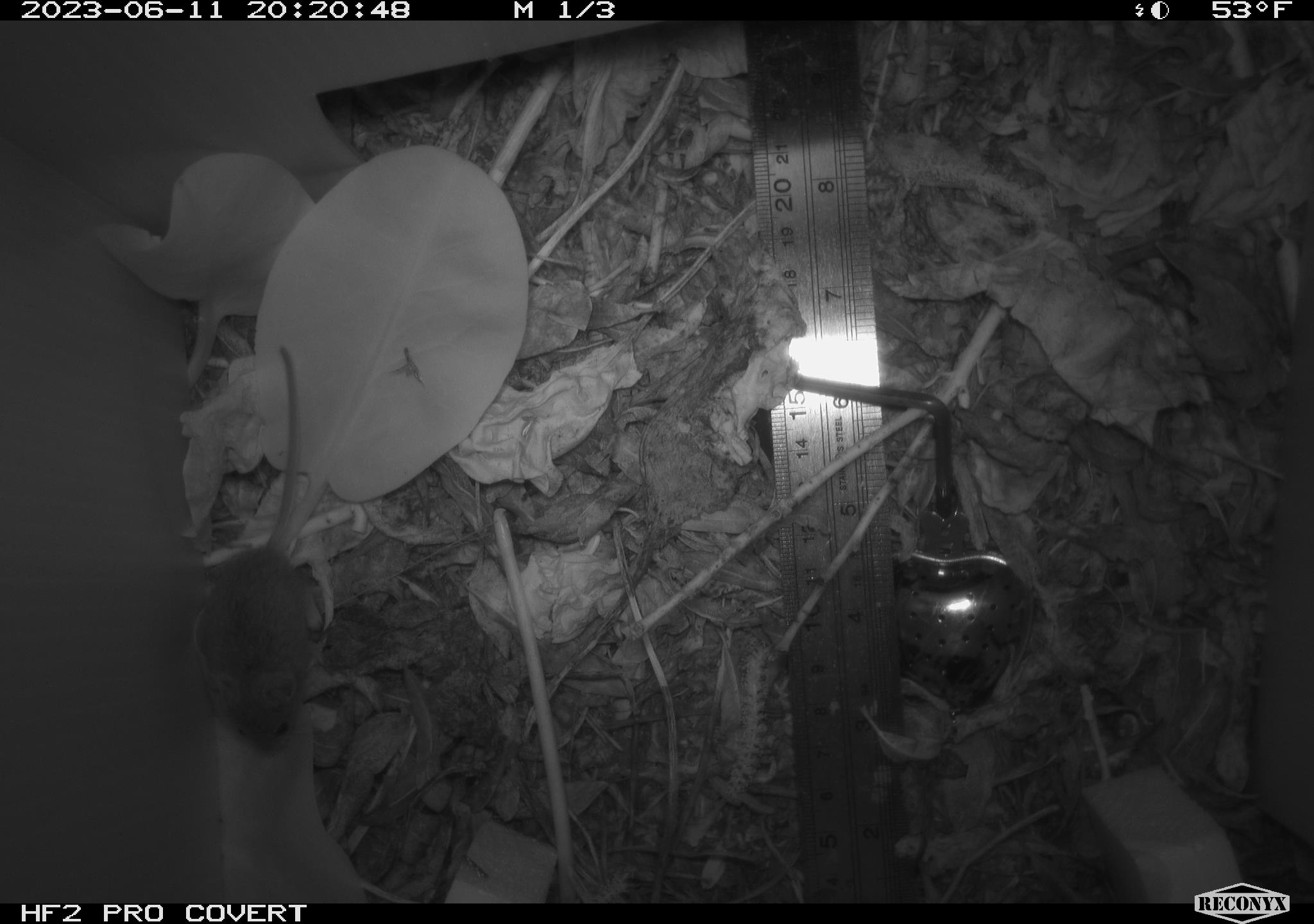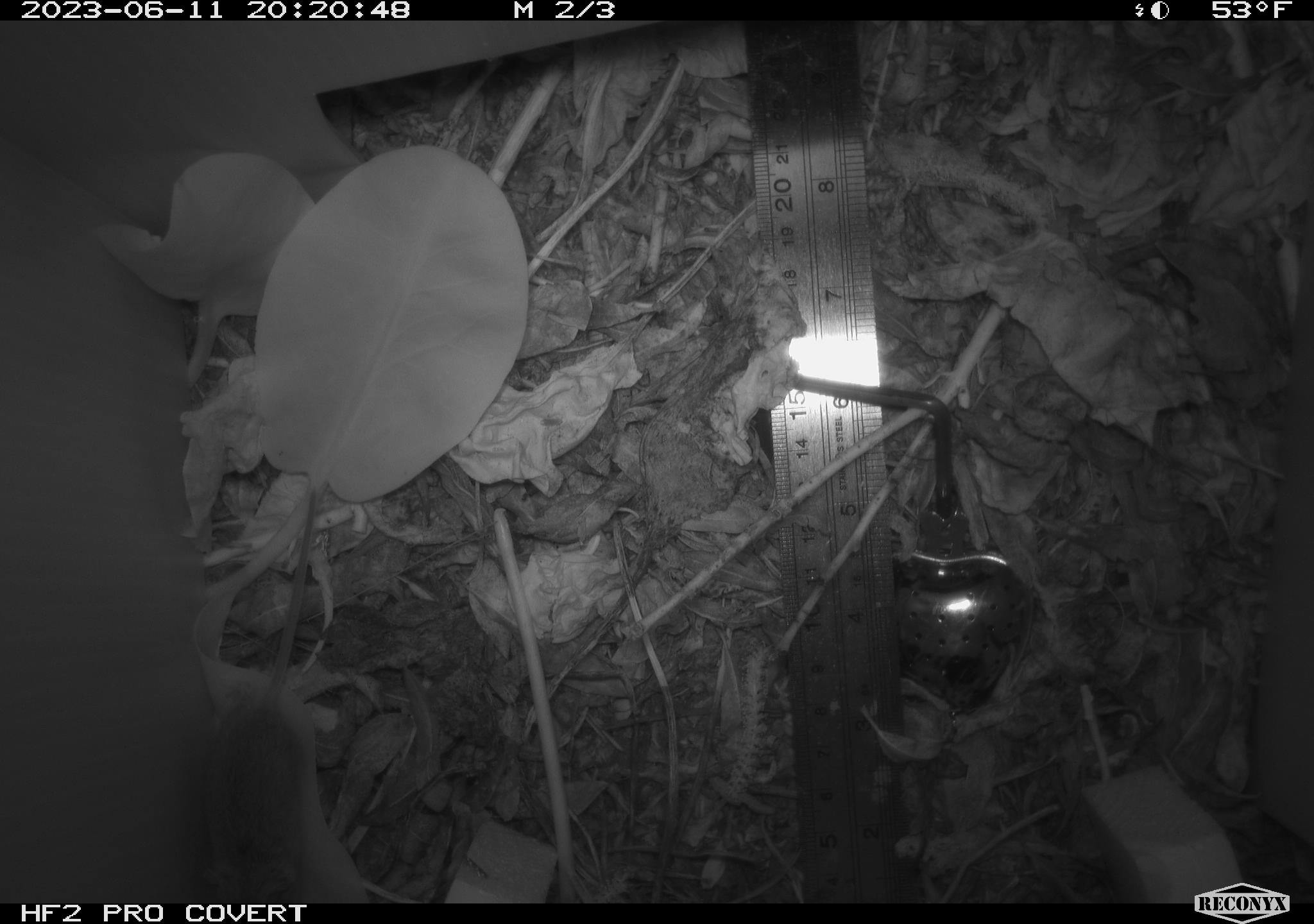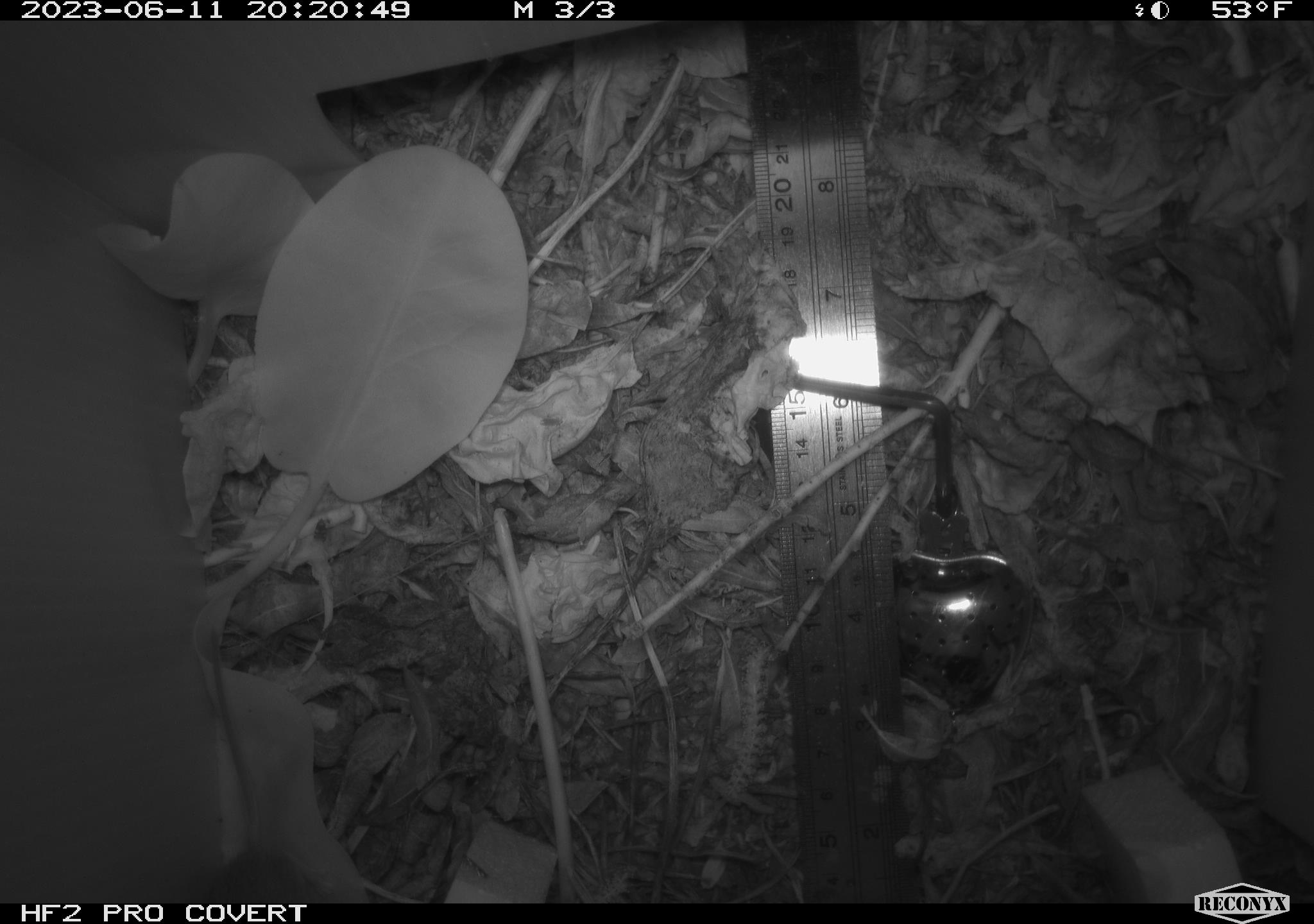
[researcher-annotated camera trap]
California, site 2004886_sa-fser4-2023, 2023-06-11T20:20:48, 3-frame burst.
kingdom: Animalia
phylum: Chordata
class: Mammalia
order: Rodentia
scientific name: Rodentia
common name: mouse species